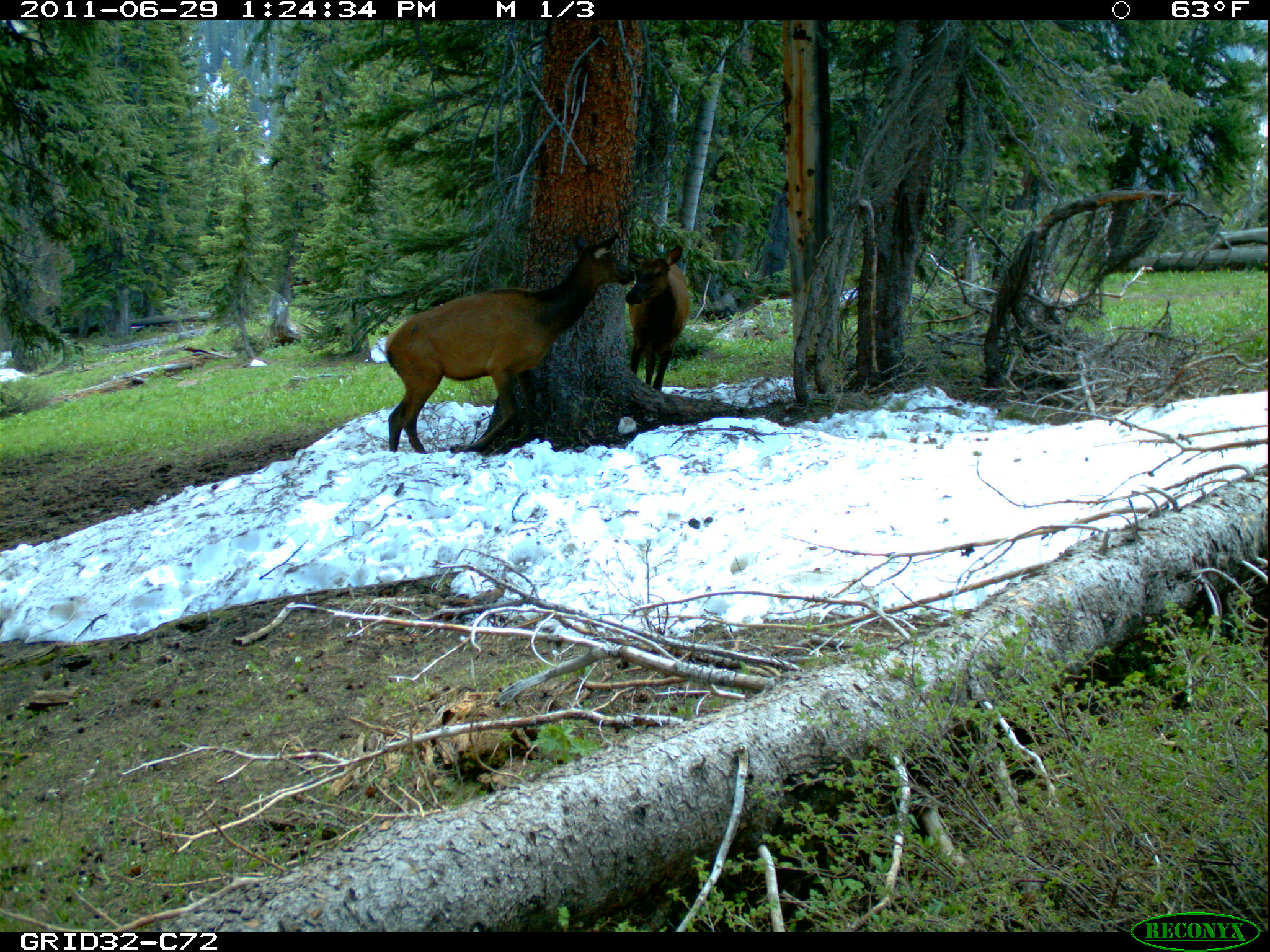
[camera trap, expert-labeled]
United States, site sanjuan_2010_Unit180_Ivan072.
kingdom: Animalia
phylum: Chordata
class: Mammalia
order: Artiodactyla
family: Cervidae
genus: Cervus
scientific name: Cervus elaphus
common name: red deer